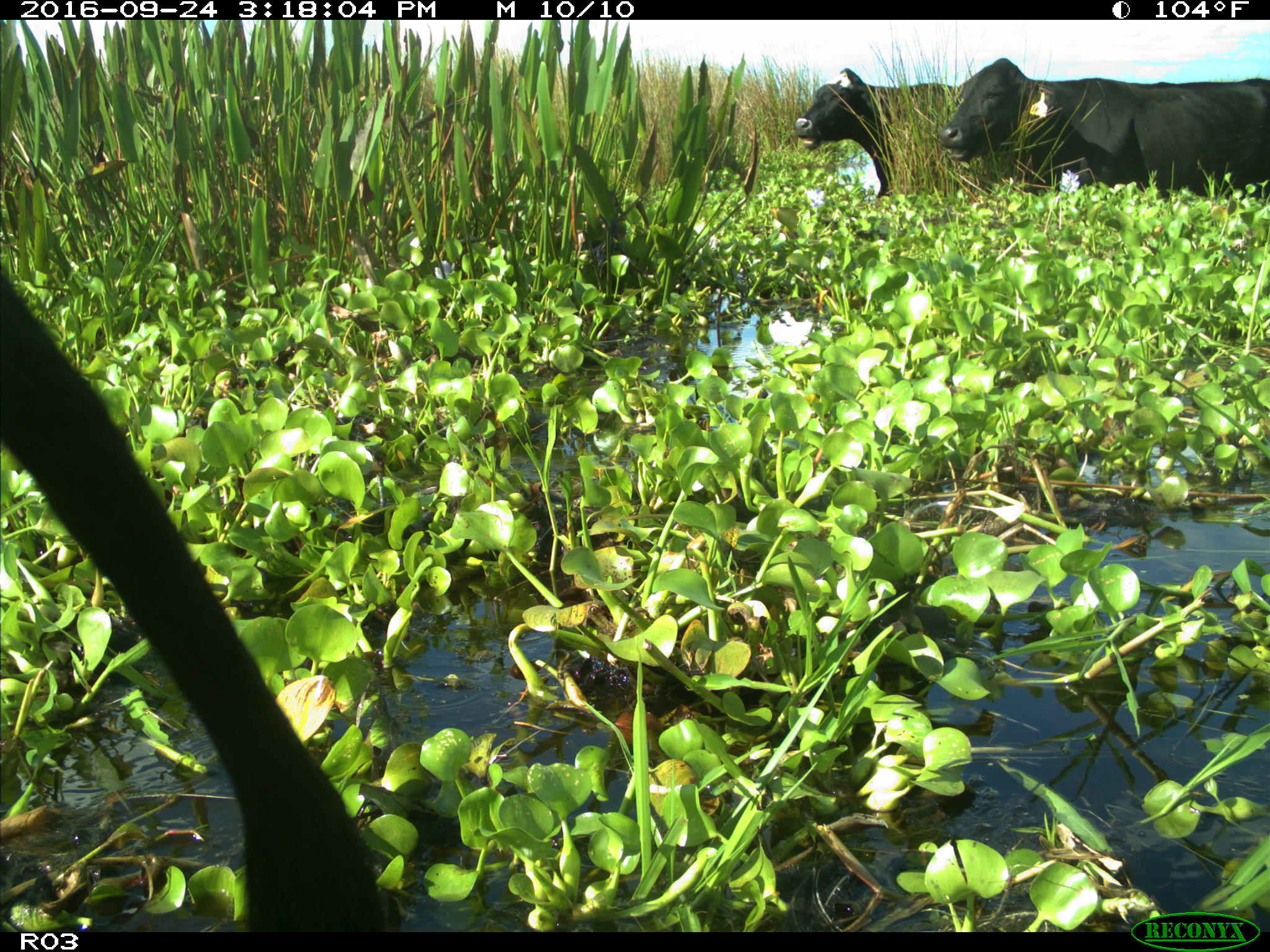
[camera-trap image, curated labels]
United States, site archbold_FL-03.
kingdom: Animalia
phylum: Chordata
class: Mammalia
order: Artiodactyla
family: Bovidae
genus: Bos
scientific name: Bos taurus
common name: domestic cow